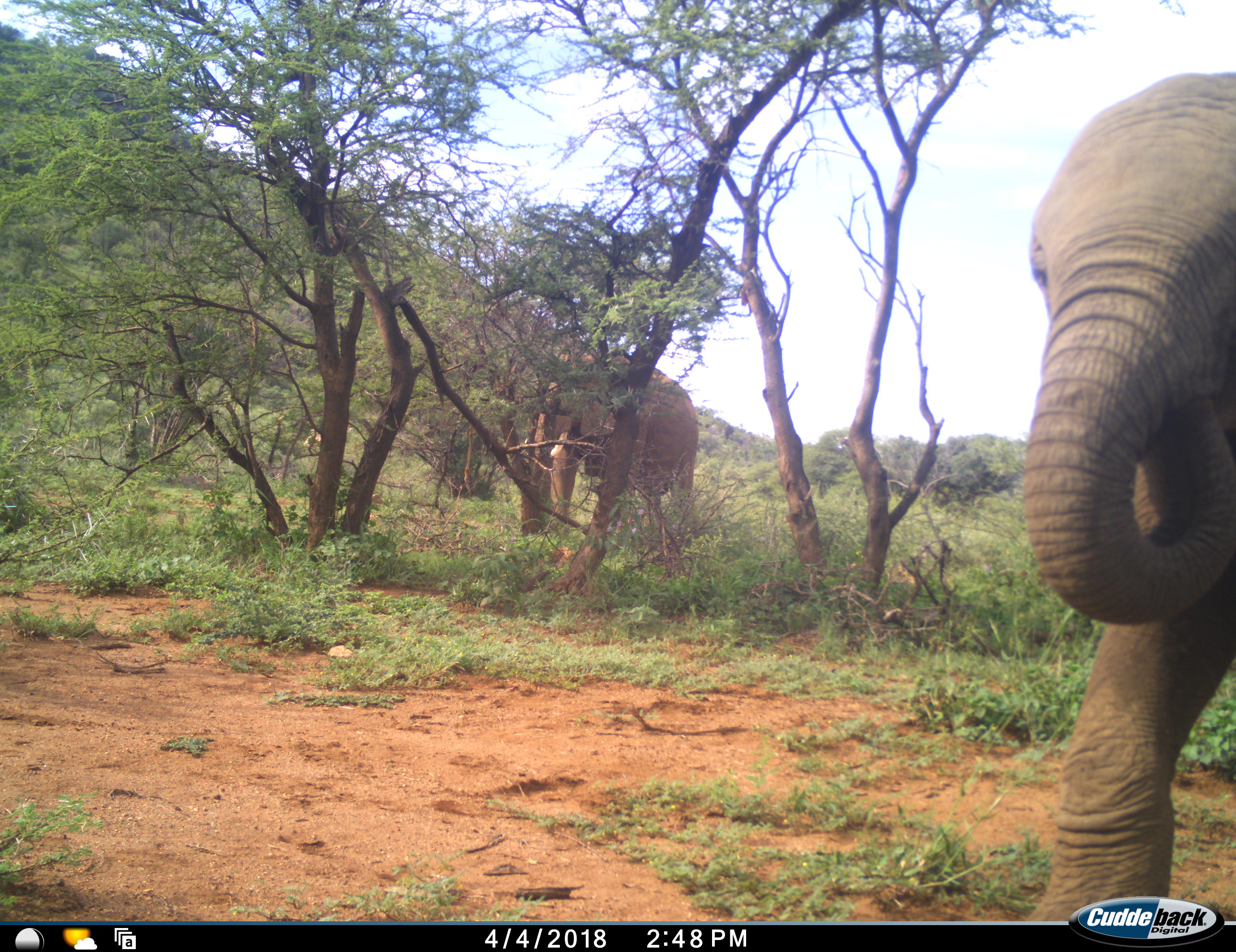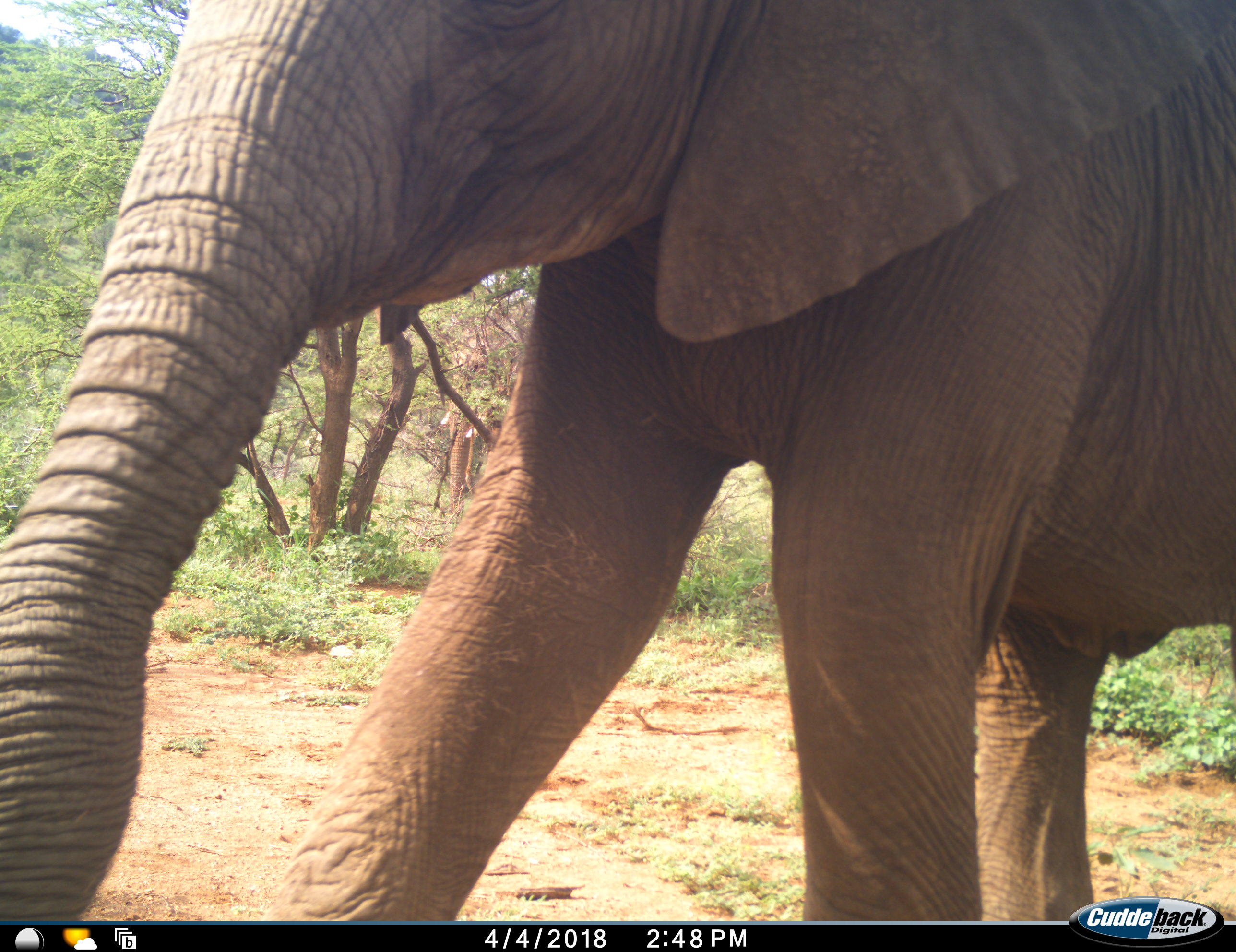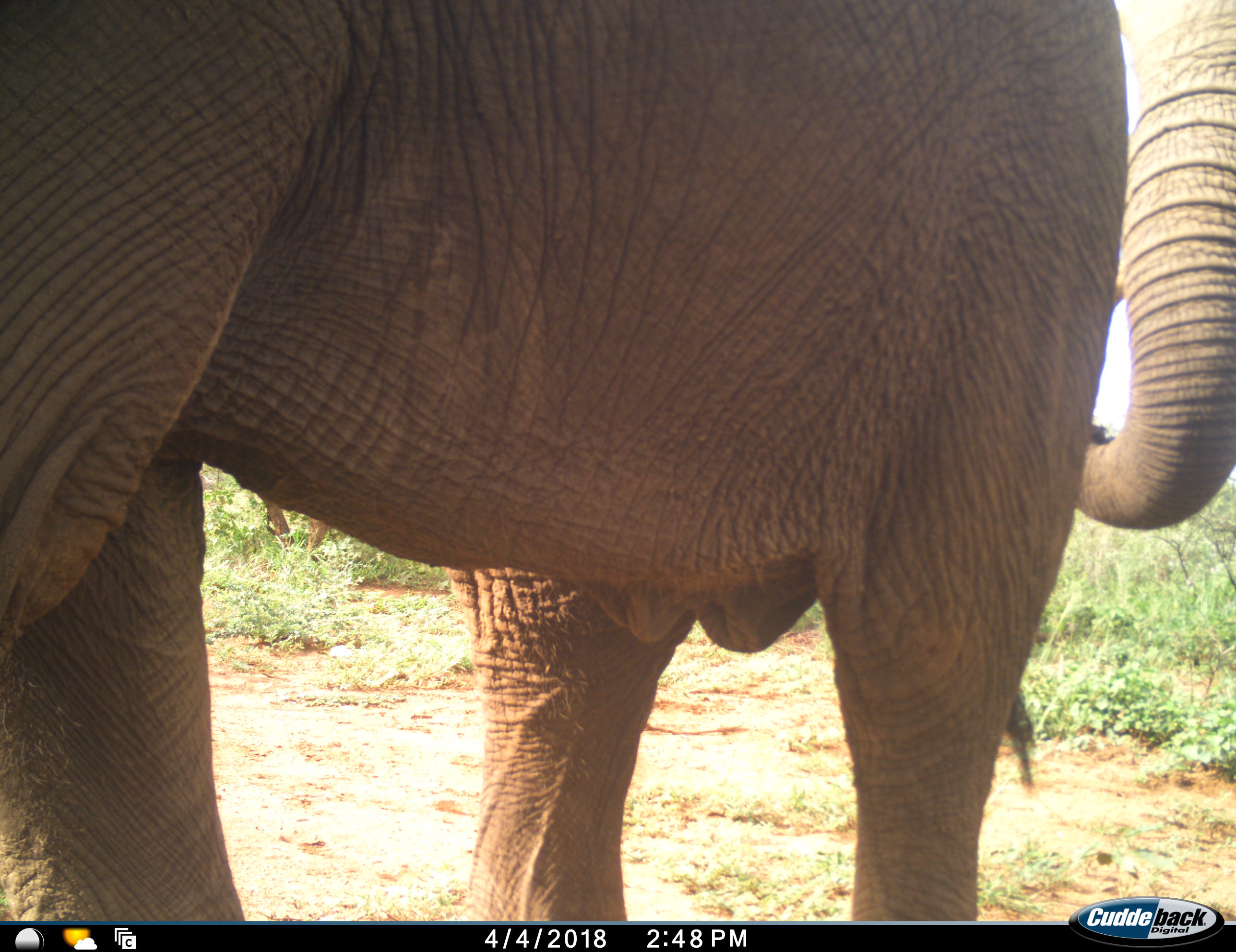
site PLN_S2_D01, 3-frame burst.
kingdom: Animalia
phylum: Chordata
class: Mammalia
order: Proboscidea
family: Elephantidae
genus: Loxodonta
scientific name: Loxodonta africana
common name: african bush elephant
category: elephant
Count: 3.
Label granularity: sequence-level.